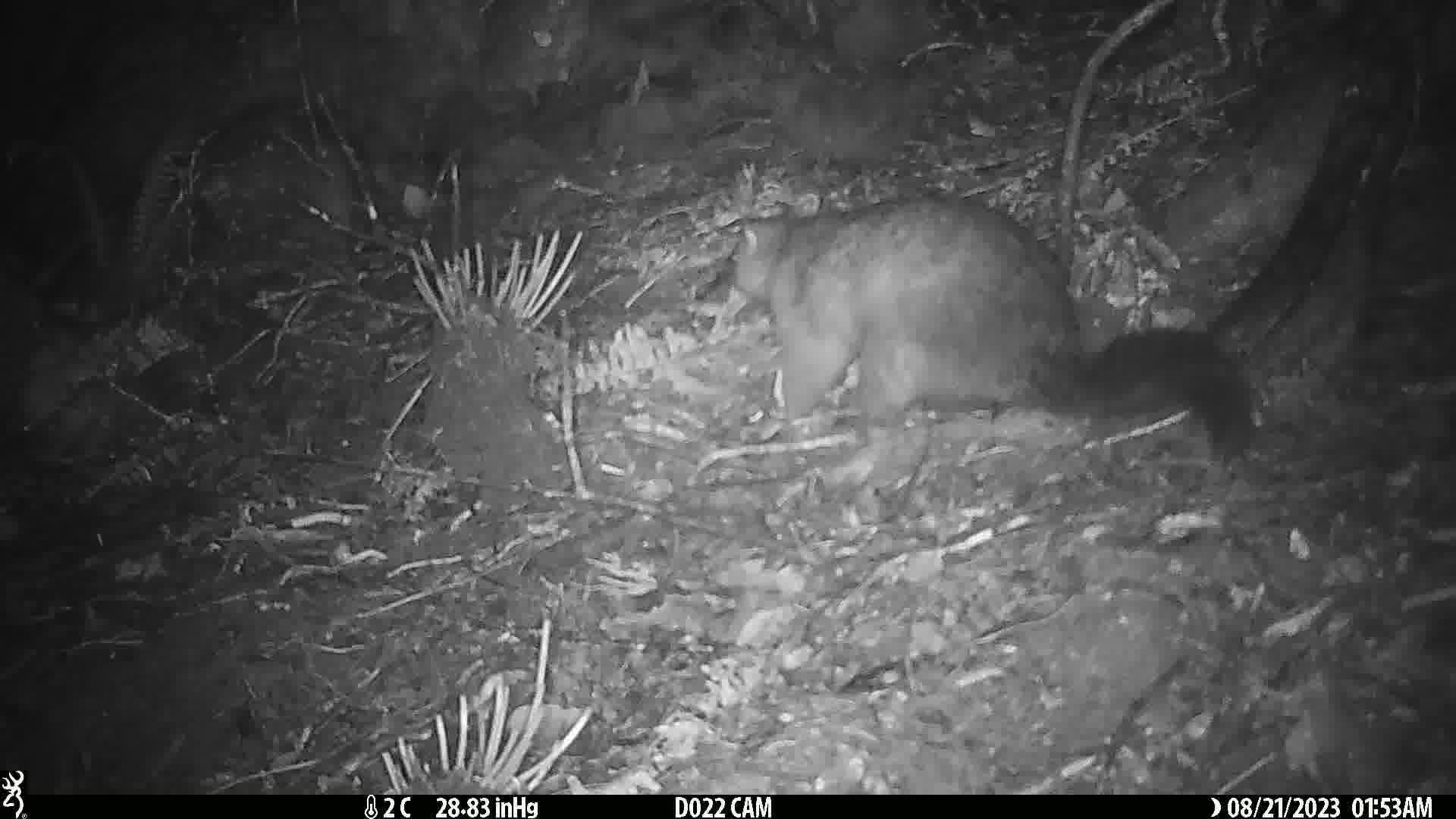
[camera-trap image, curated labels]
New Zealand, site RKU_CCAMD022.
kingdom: Animalia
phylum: Chordata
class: Mammalia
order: Diprotodontia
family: Phalangeridae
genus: Trichosurus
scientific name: Trichosurus vulpecula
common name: common brushtail possum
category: possum